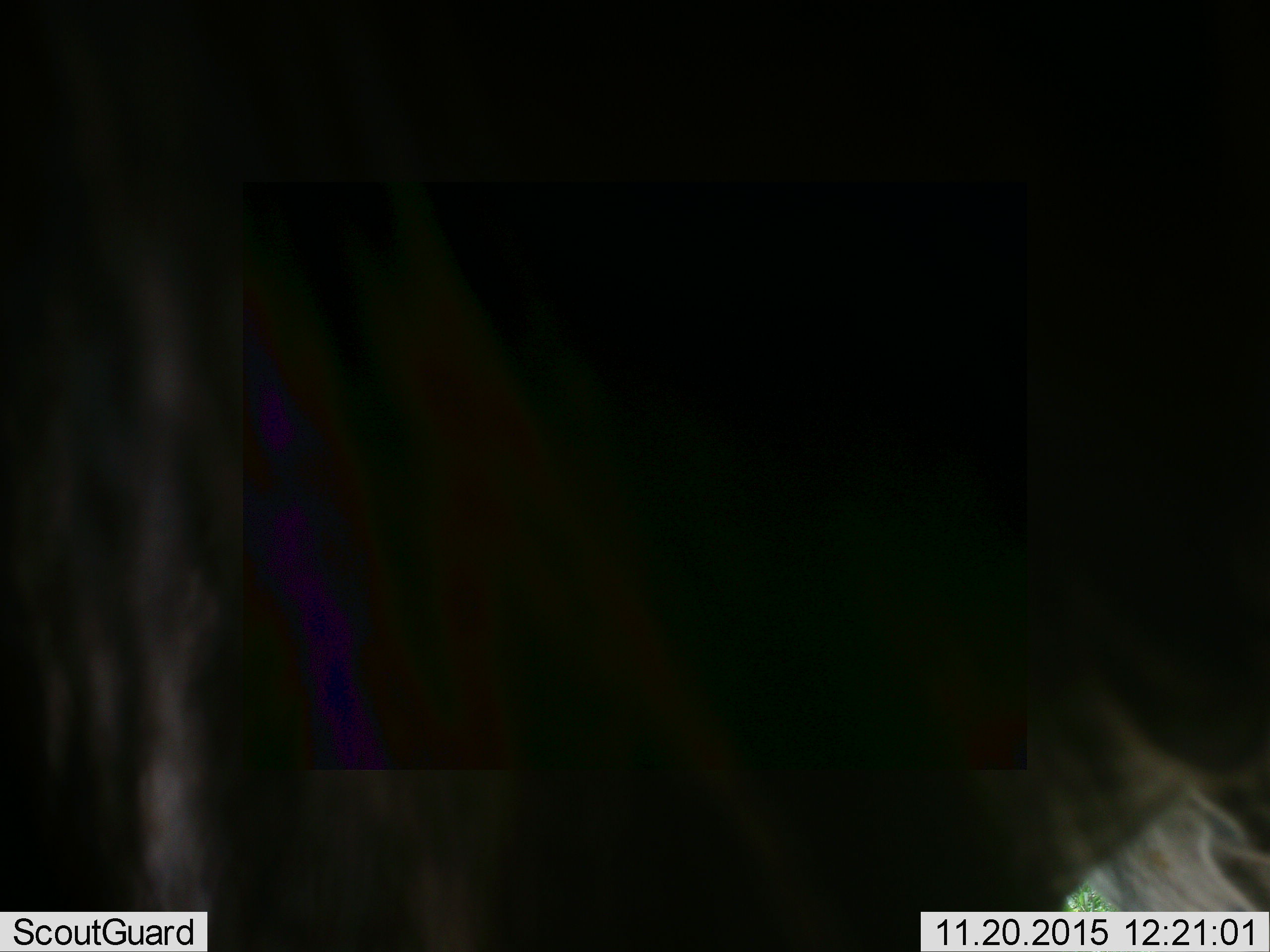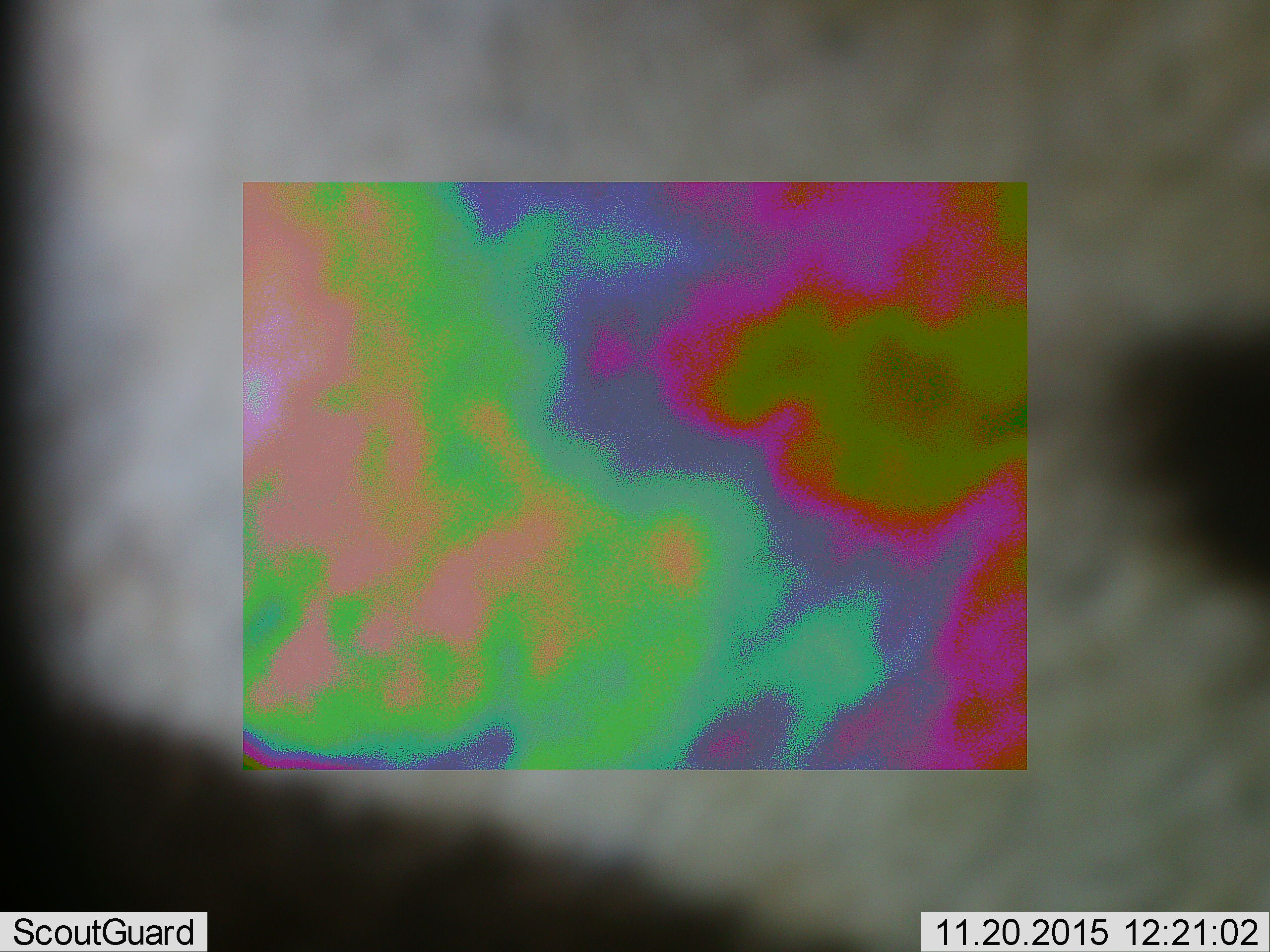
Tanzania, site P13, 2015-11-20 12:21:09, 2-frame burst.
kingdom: Animalia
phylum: Chordata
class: Mammalia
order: Artiodactyla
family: Bovidae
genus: Connochaetes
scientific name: Connochaetes taurinus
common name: blue wildebeest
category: wildebeest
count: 1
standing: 33%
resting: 0%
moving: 67%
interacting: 0%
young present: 0%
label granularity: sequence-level